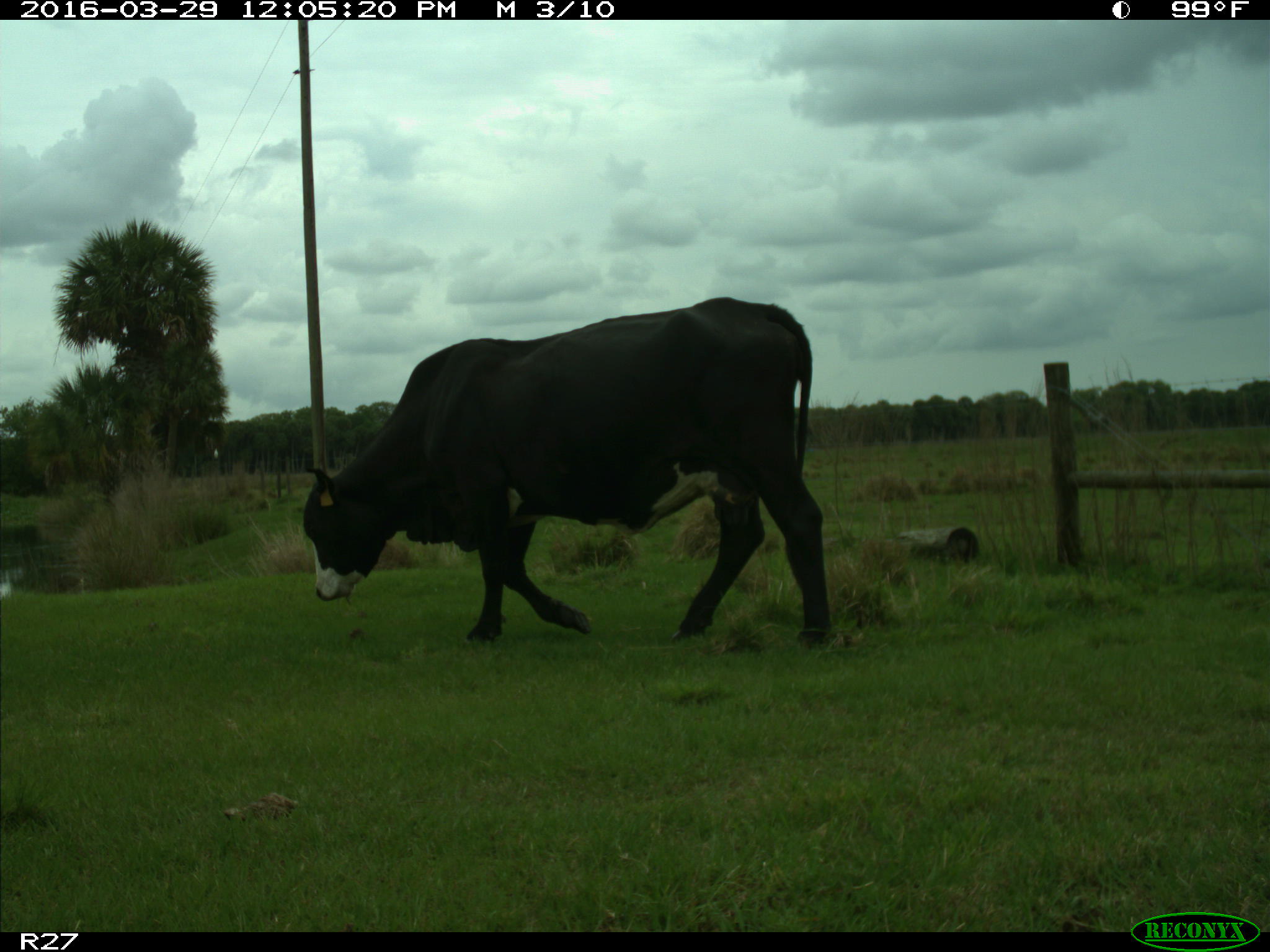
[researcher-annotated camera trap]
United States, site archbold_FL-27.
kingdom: Animalia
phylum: Chordata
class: Mammalia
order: Artiodactyla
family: Bovidae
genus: Bos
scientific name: Bos taurus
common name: domestic cow